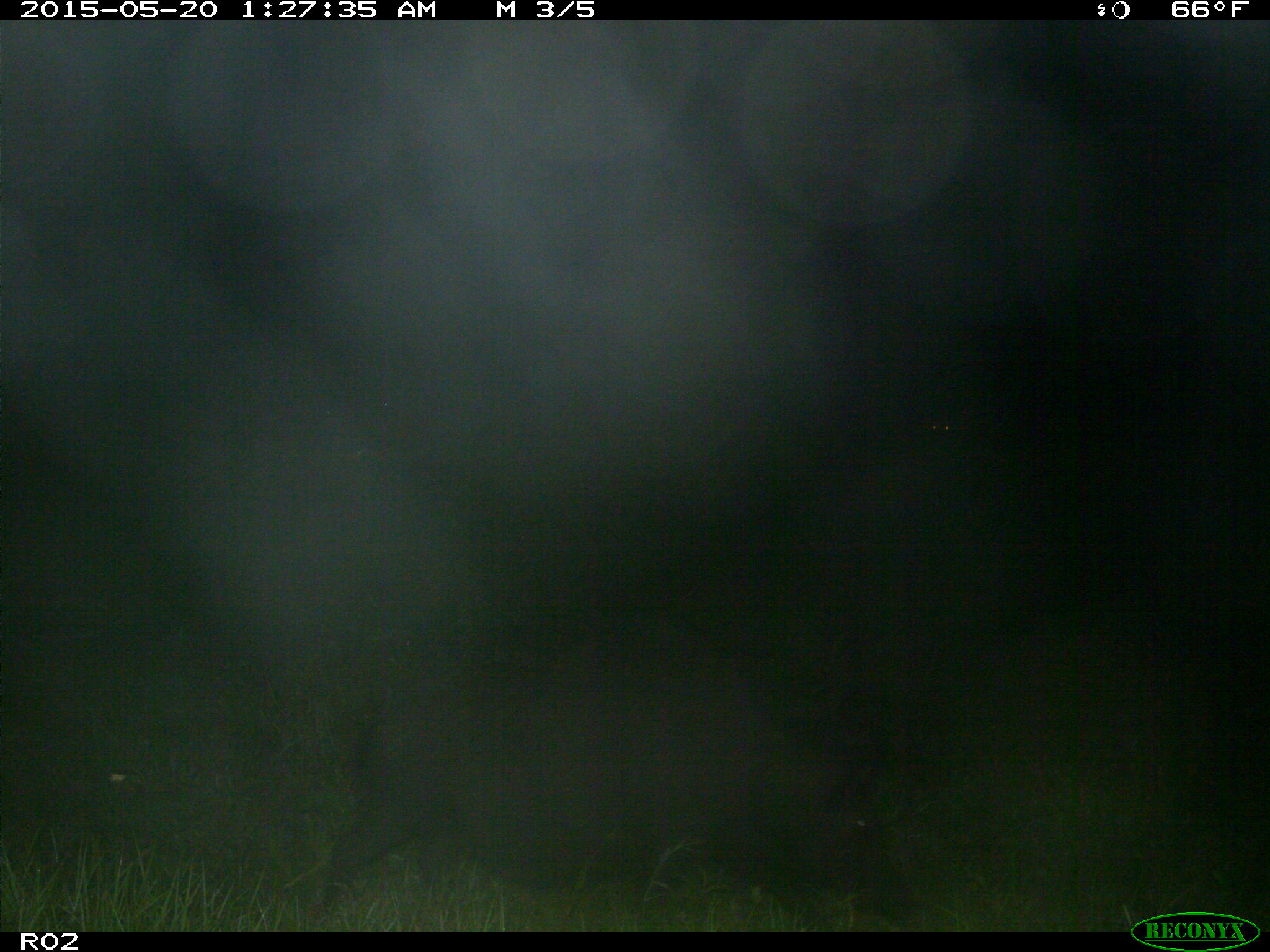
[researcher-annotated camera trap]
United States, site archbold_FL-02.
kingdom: Animalia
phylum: Chordata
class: Mammalia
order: Artiodactyla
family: Suidae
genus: Sus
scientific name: Sus scrofa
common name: wild boar